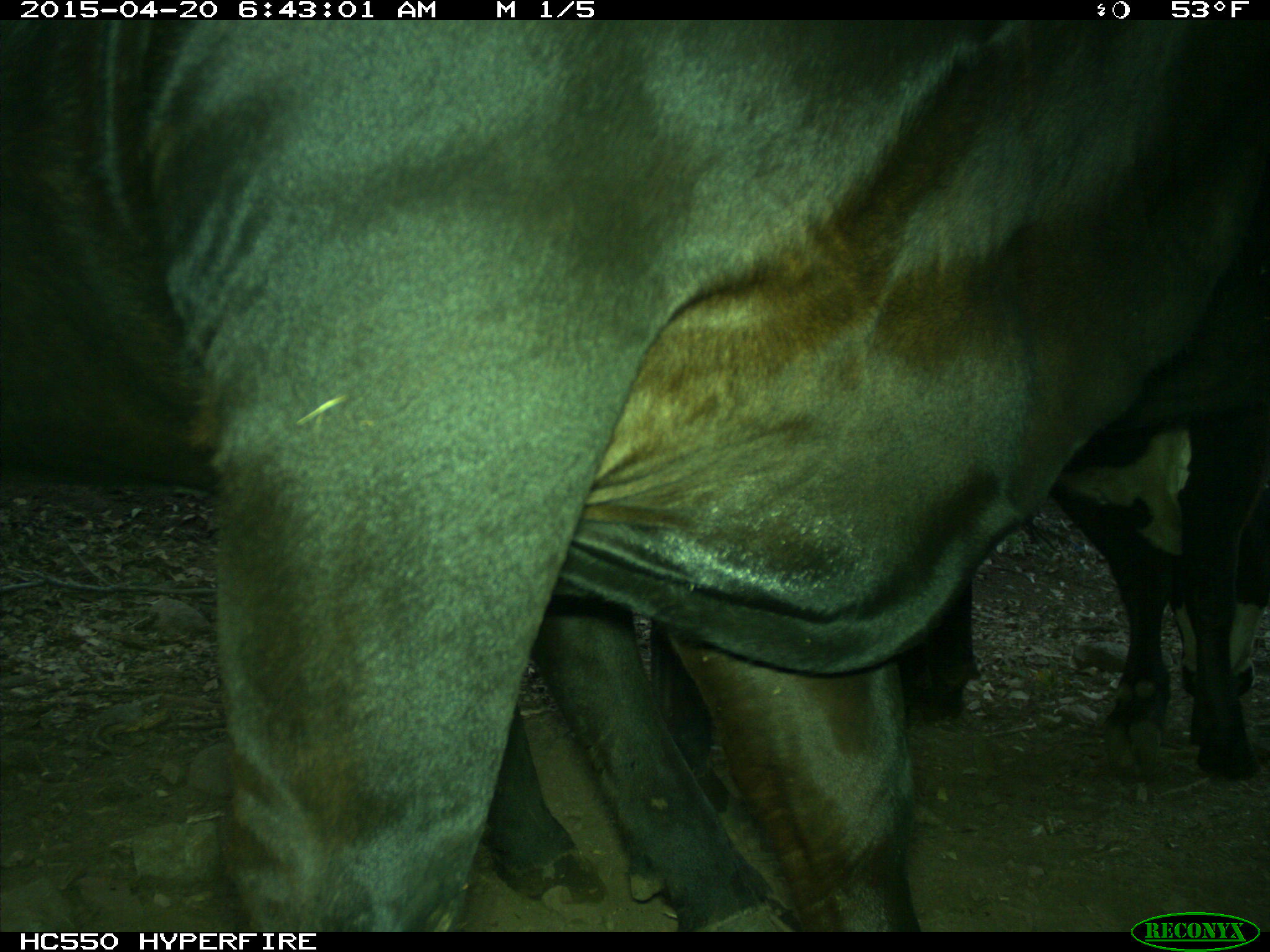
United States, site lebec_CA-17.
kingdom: Animalia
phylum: Chordata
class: Mammalia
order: Artiodactyla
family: Bovidae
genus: Bos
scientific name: Bos taurus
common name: domestic cow